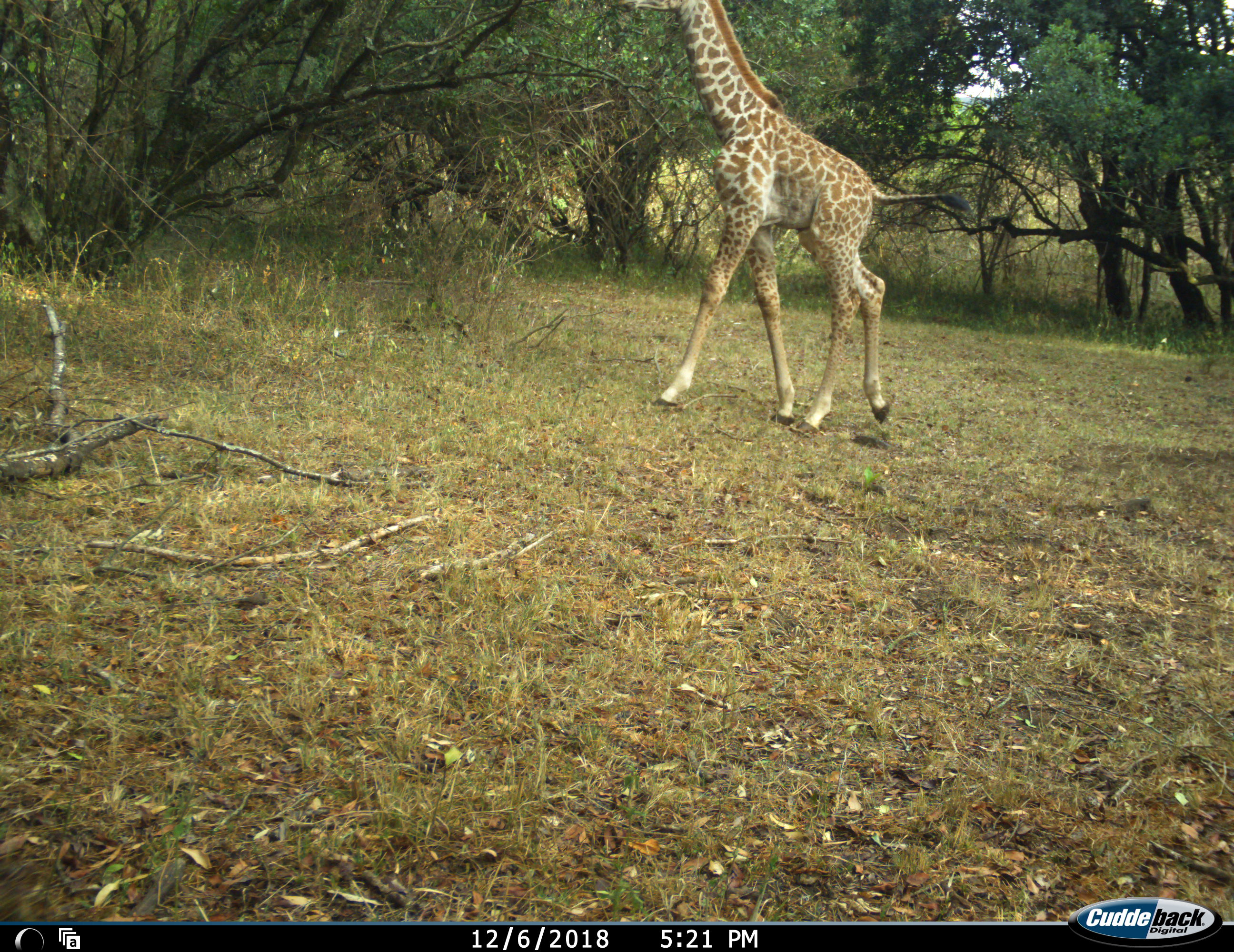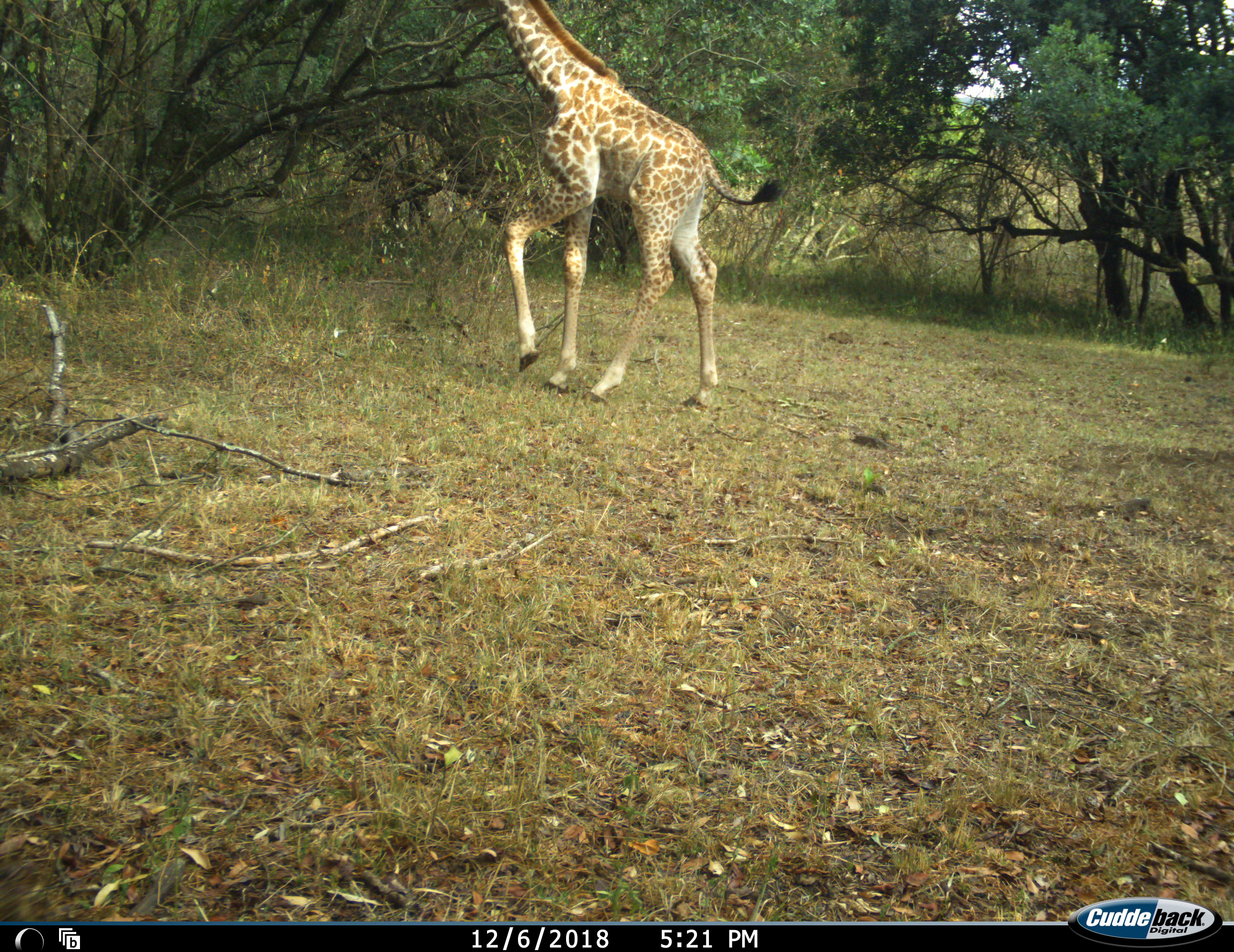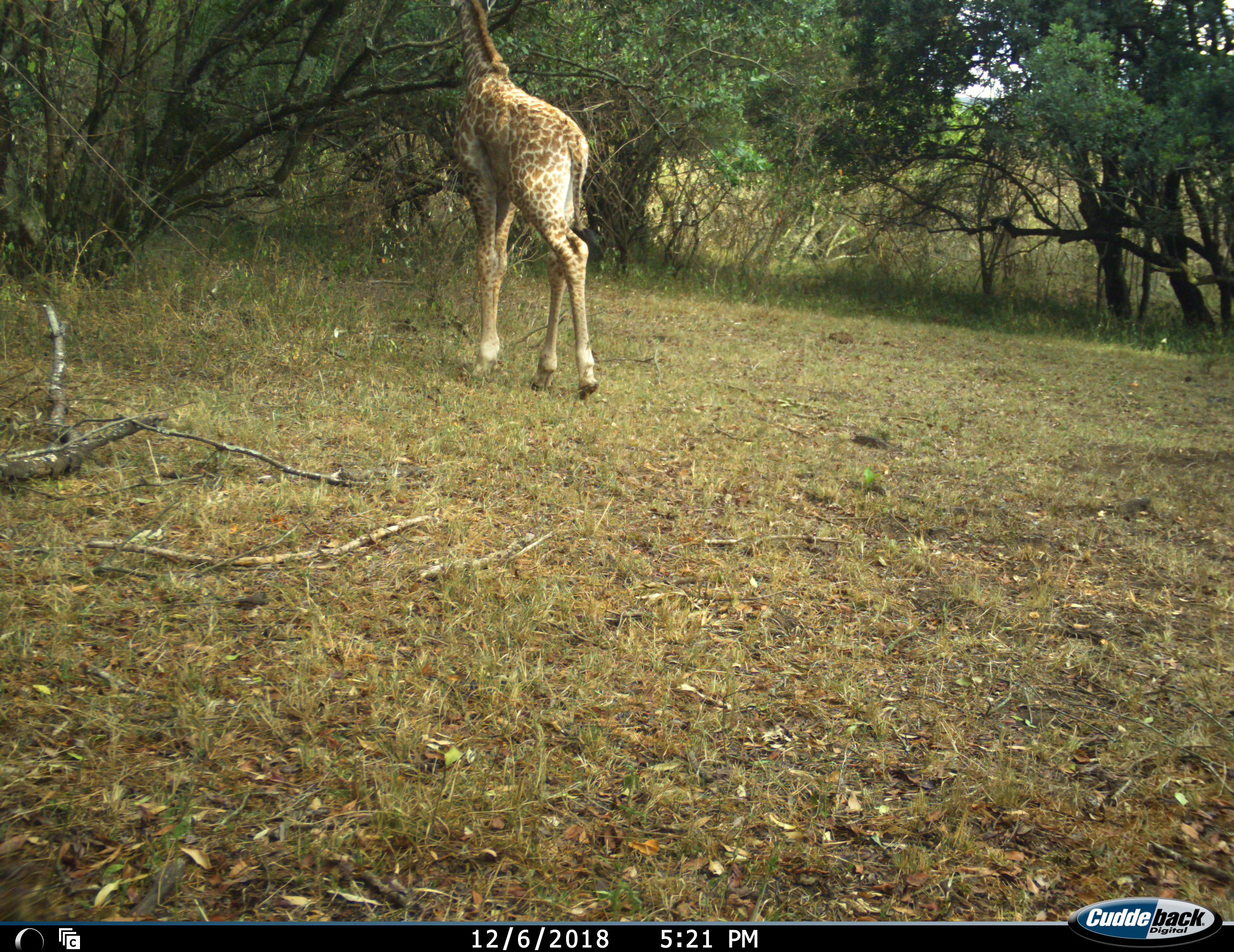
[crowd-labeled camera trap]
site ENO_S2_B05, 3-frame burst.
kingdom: Animalia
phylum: Chordata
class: Mammalia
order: Artiodactyla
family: Giraffidae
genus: Giraffa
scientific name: Giraffa camelopardalis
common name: giraffe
Giraffe (Giraffa camelopardalis), count 1. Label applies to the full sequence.